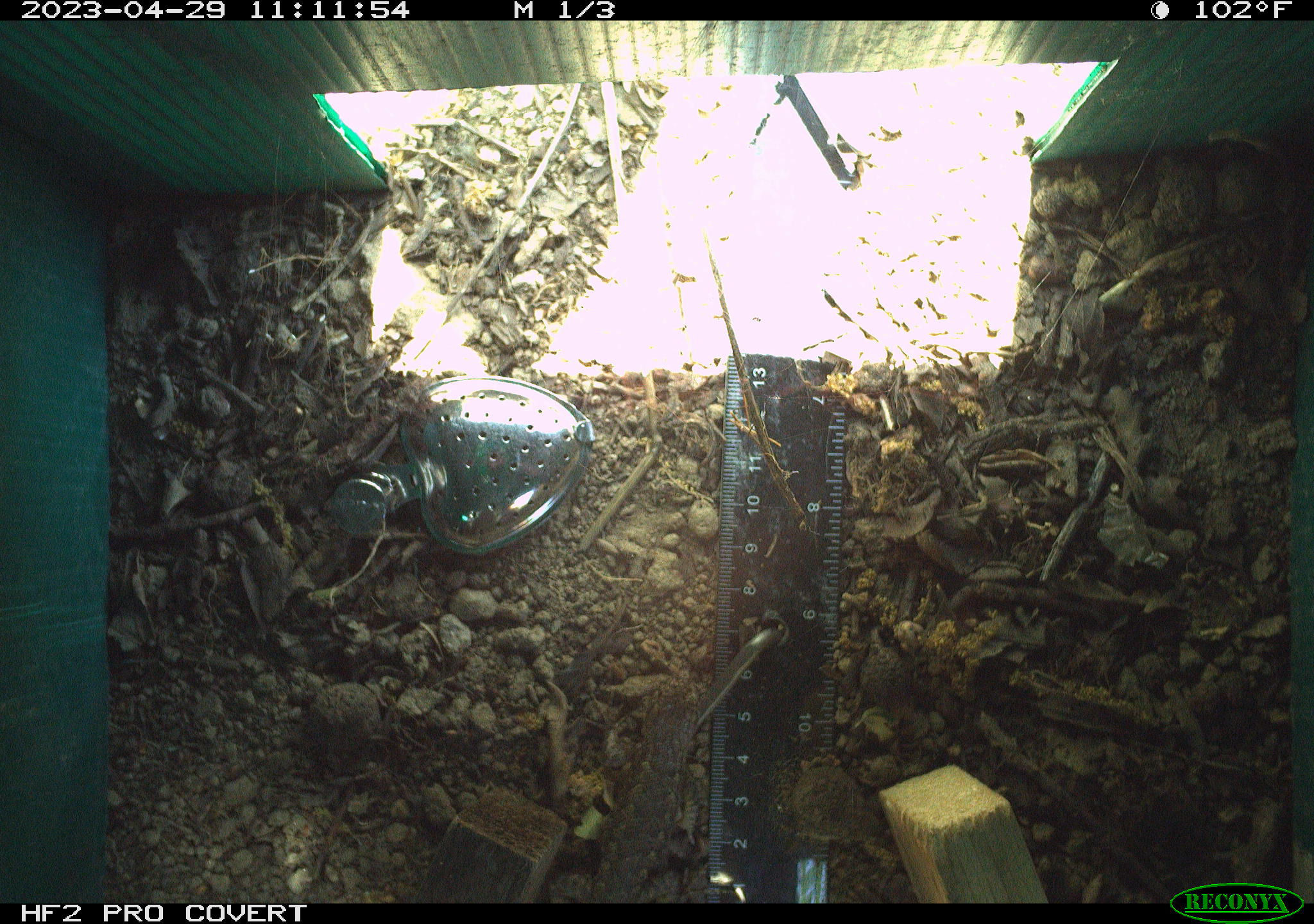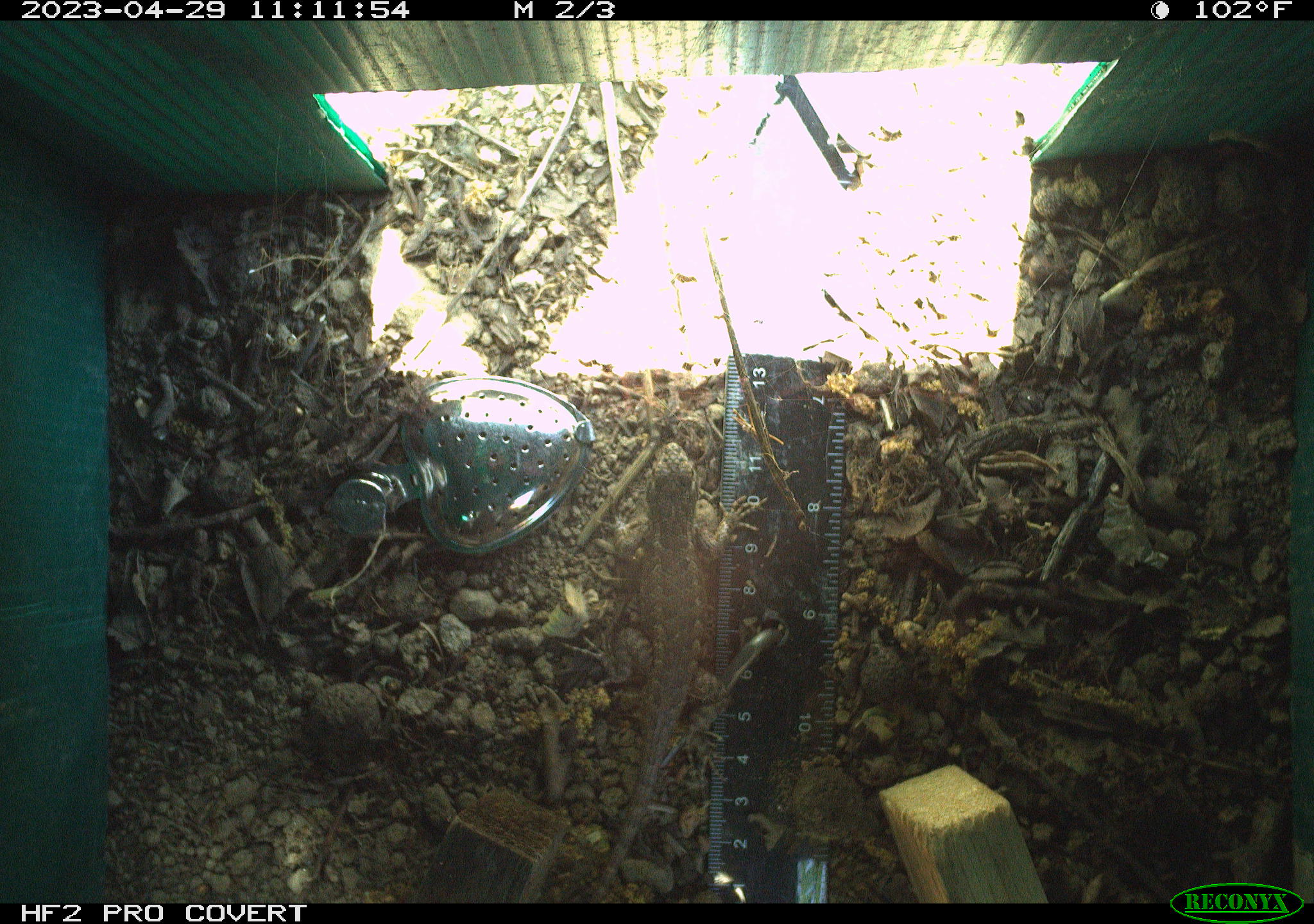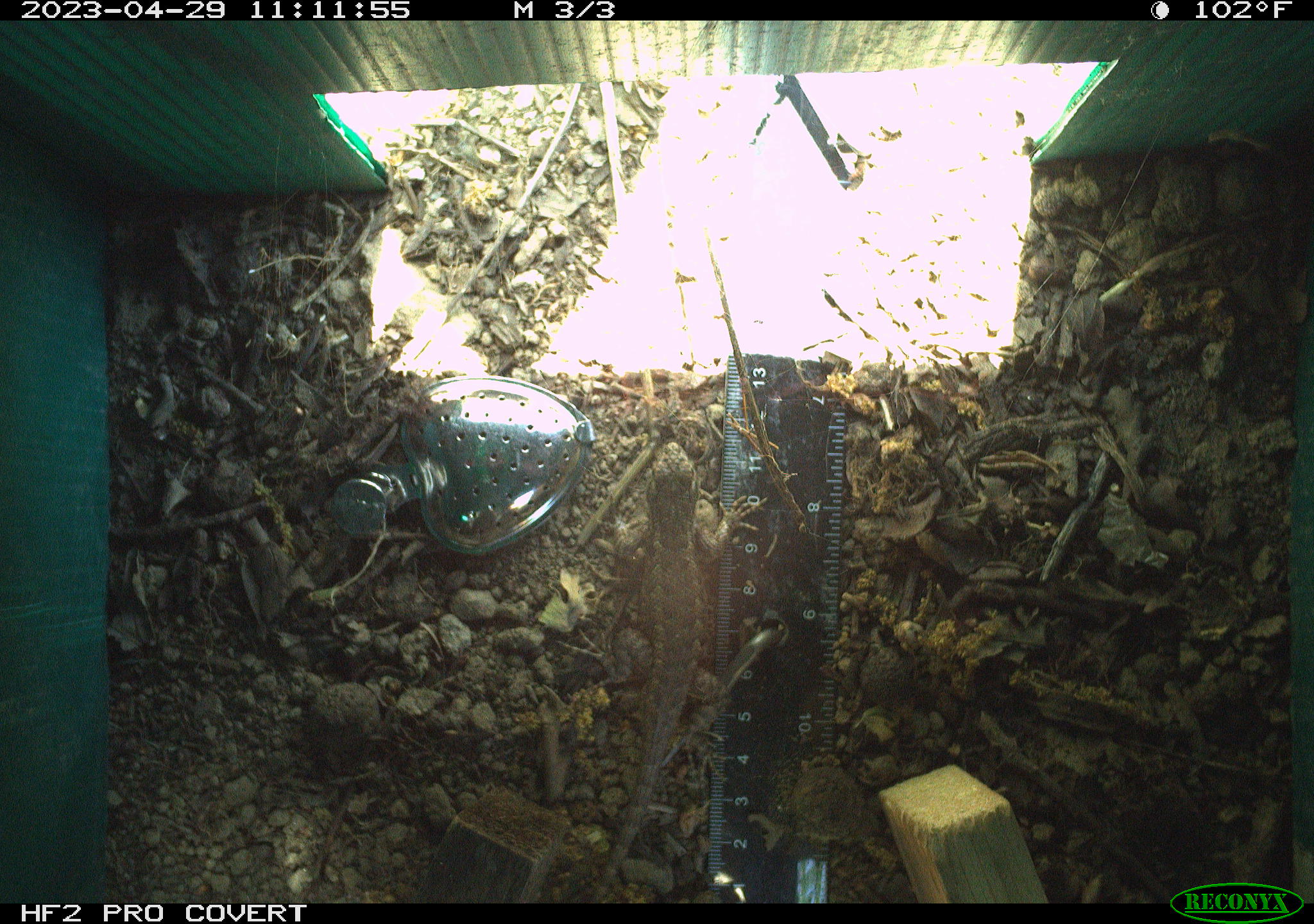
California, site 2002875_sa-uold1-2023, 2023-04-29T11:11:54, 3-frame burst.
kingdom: Animalia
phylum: Chordata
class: Reptilia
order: Squamata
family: Phrynosomatidae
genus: Sceloporus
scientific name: Sceloporus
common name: spiny lizards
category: sceloporus species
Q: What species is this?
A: Sceloporus species (spiny lizards) (Sceloporus).